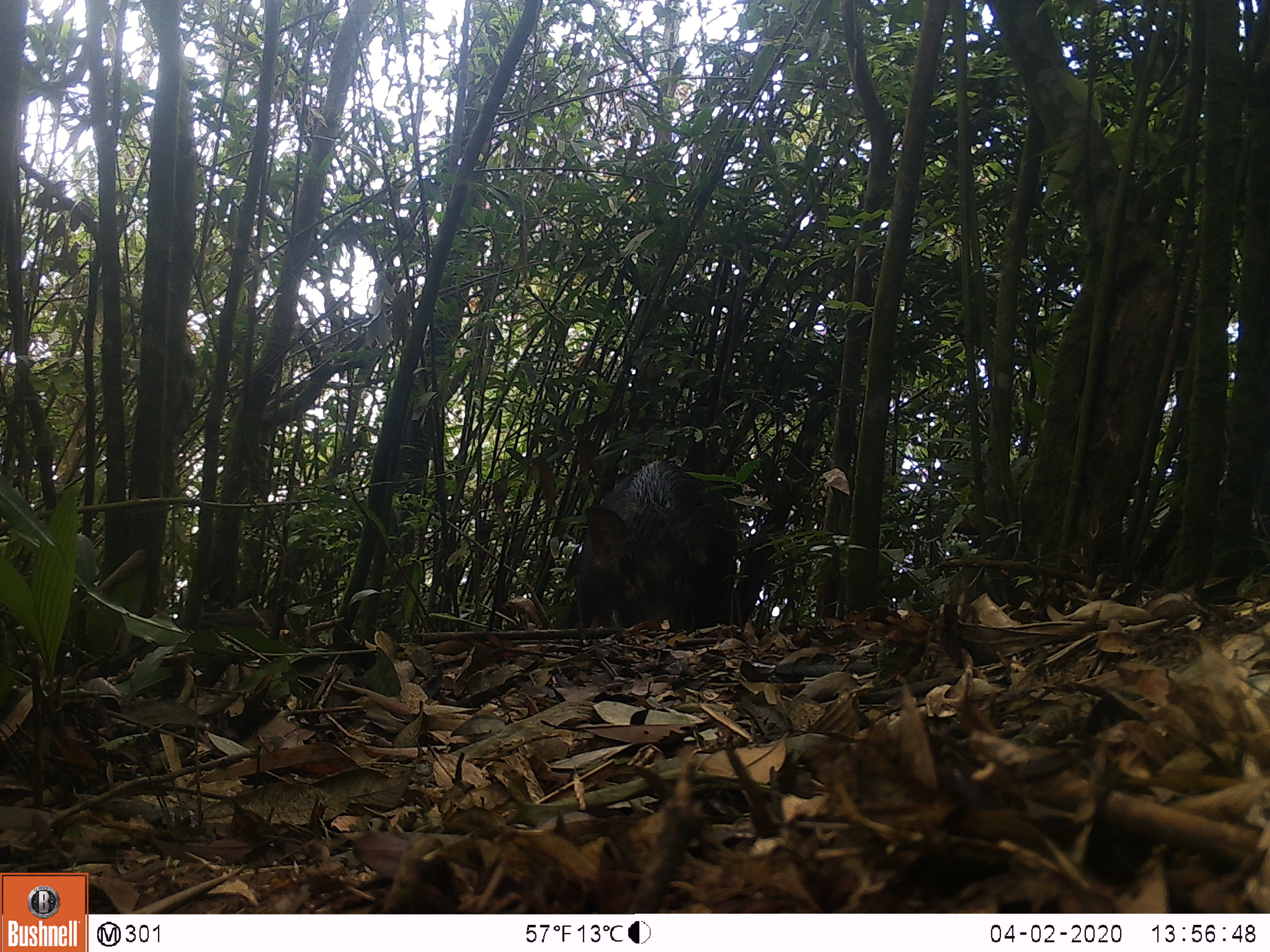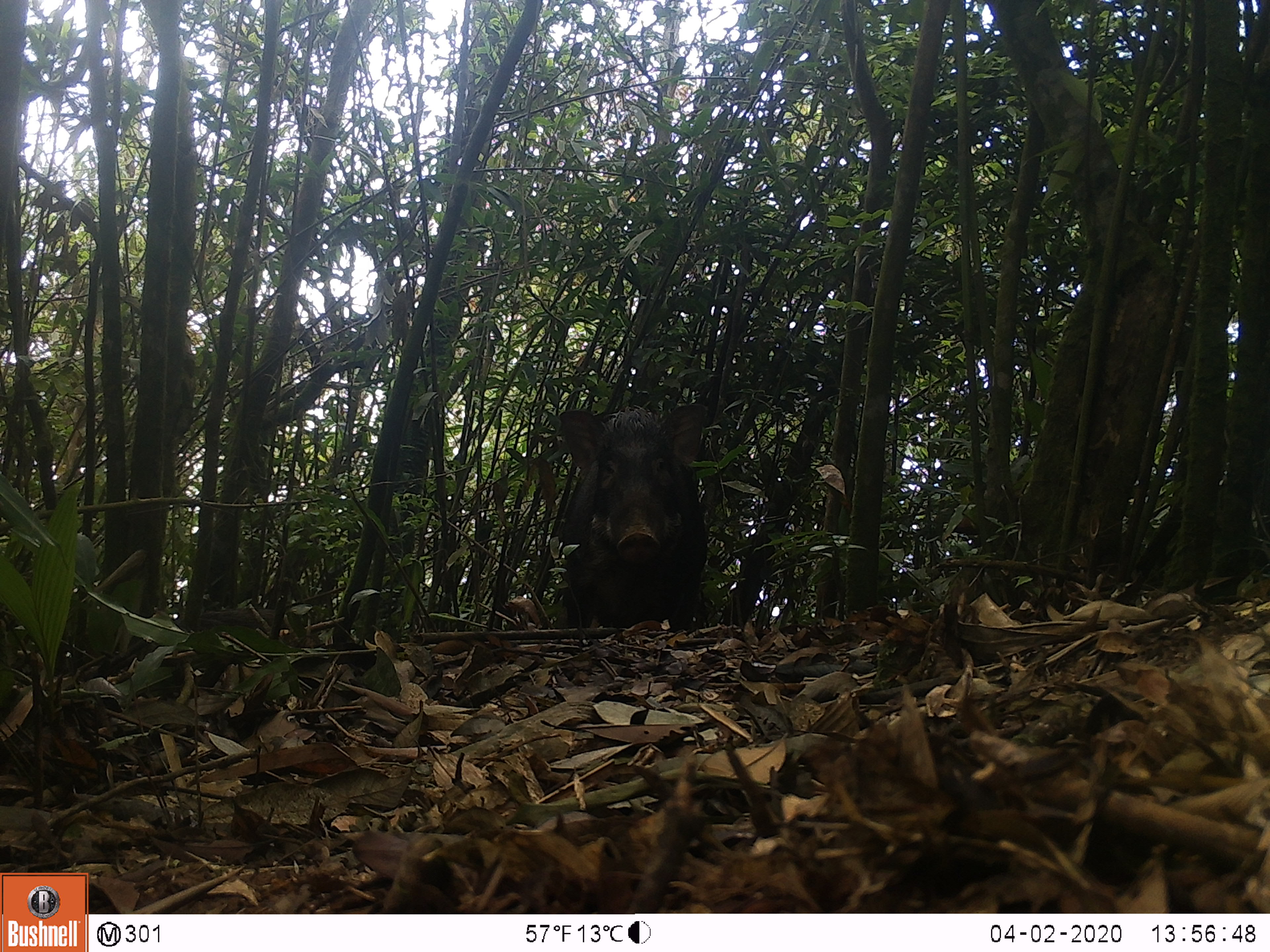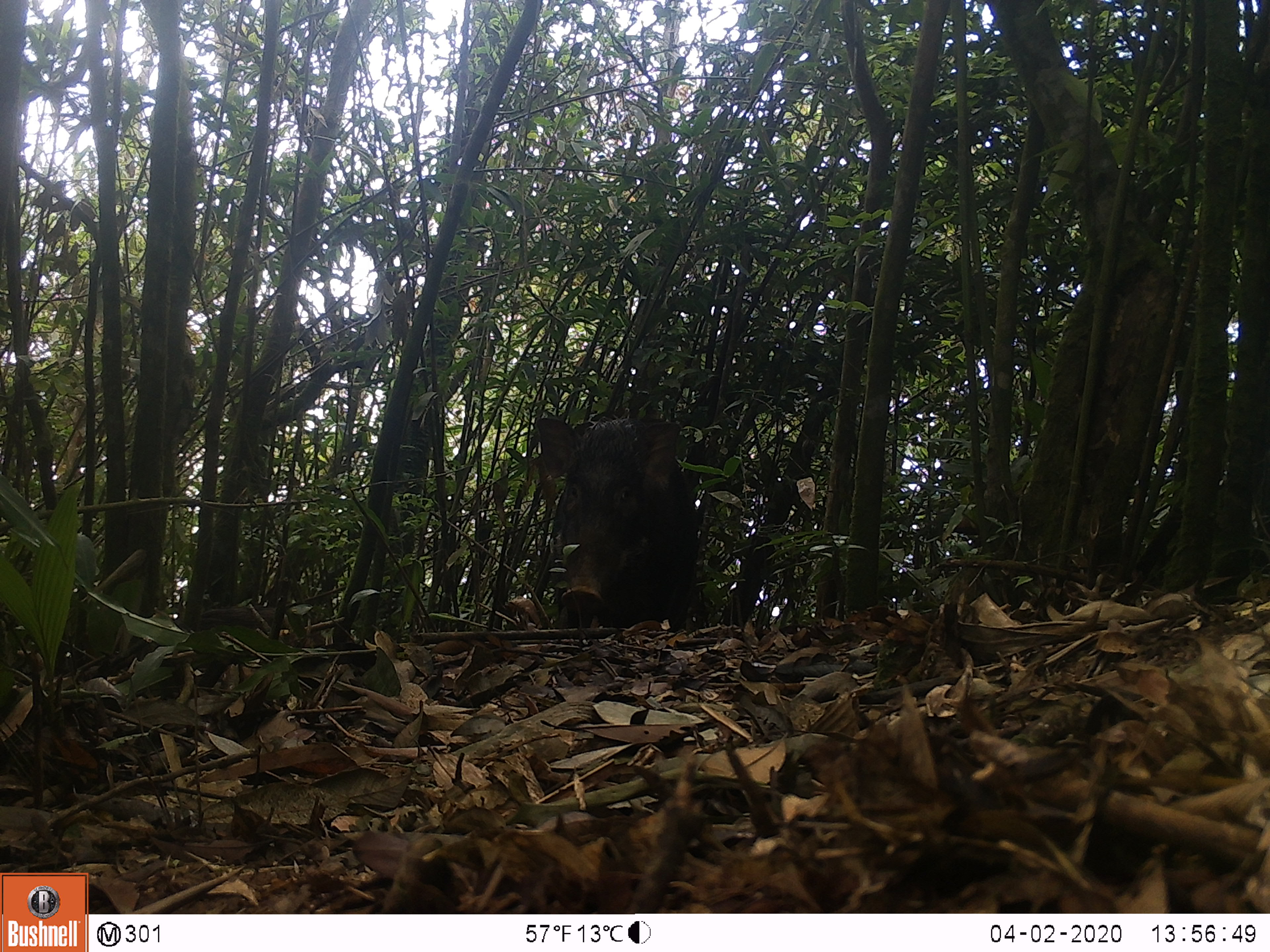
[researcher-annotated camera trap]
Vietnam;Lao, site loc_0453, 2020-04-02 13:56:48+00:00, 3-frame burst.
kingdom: Animalia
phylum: Chordata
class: Mammalia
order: Artiodactyla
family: Suidae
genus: Sus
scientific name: Sus scrofa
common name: eurasian wild pig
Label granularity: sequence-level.